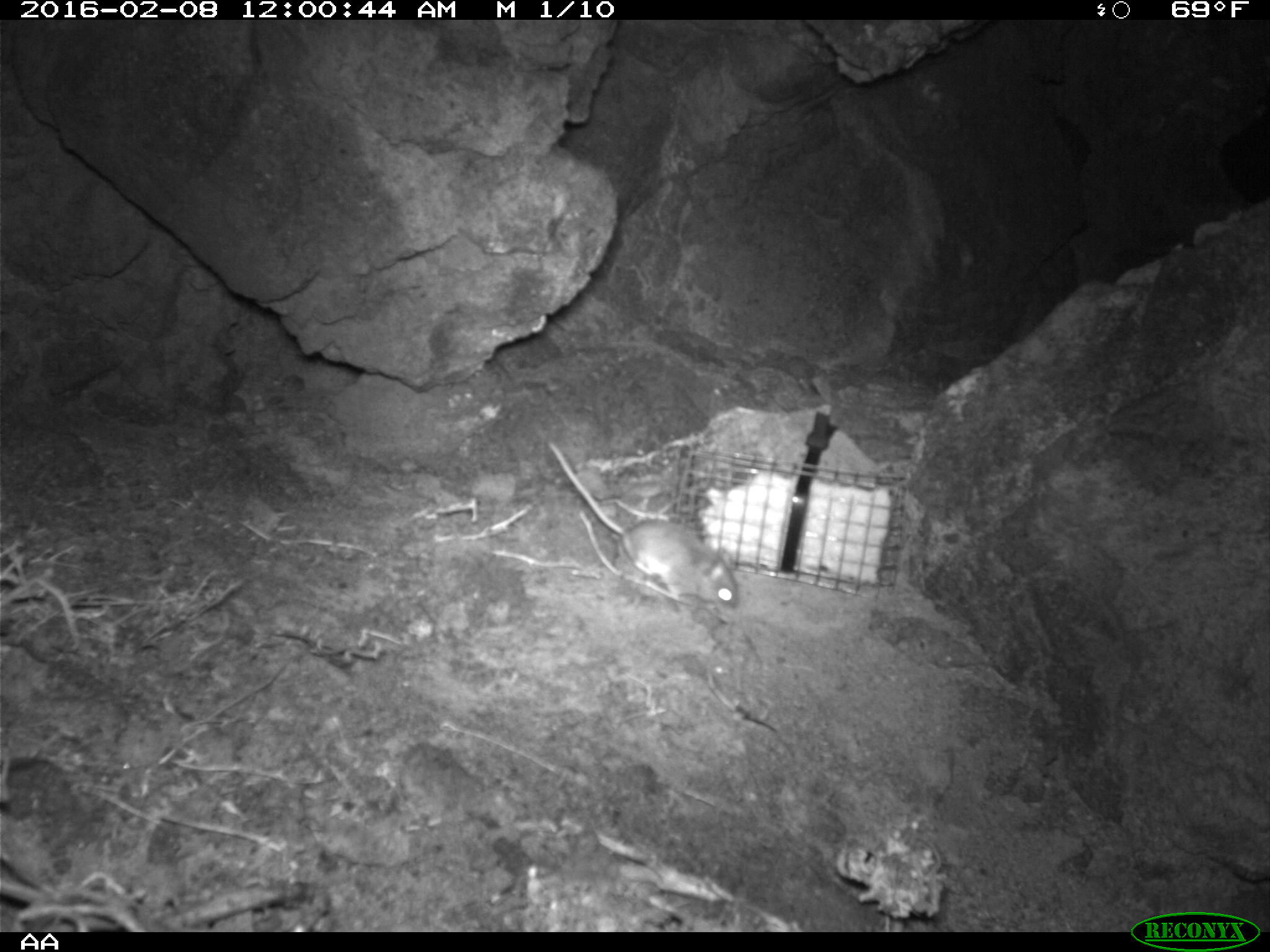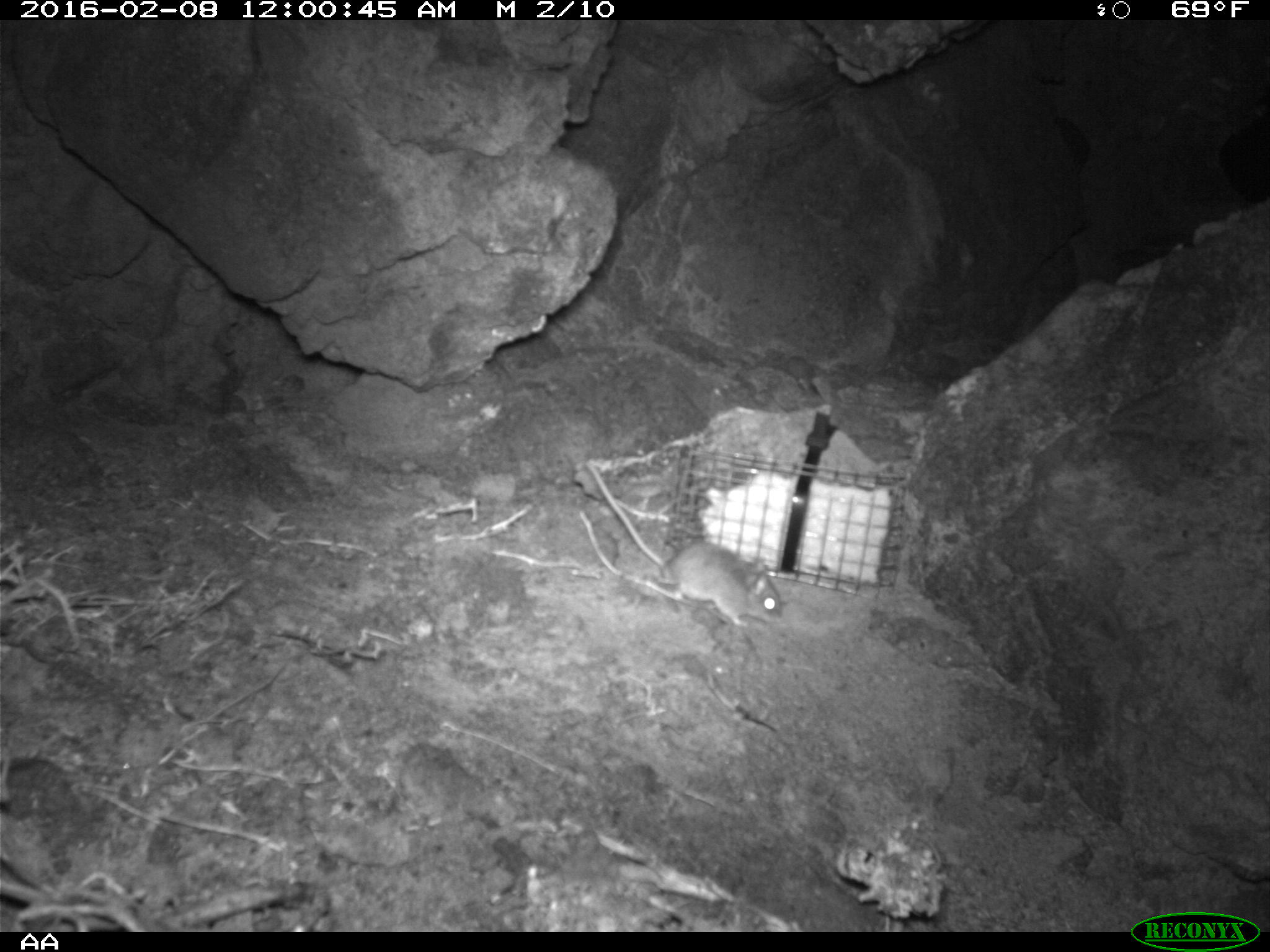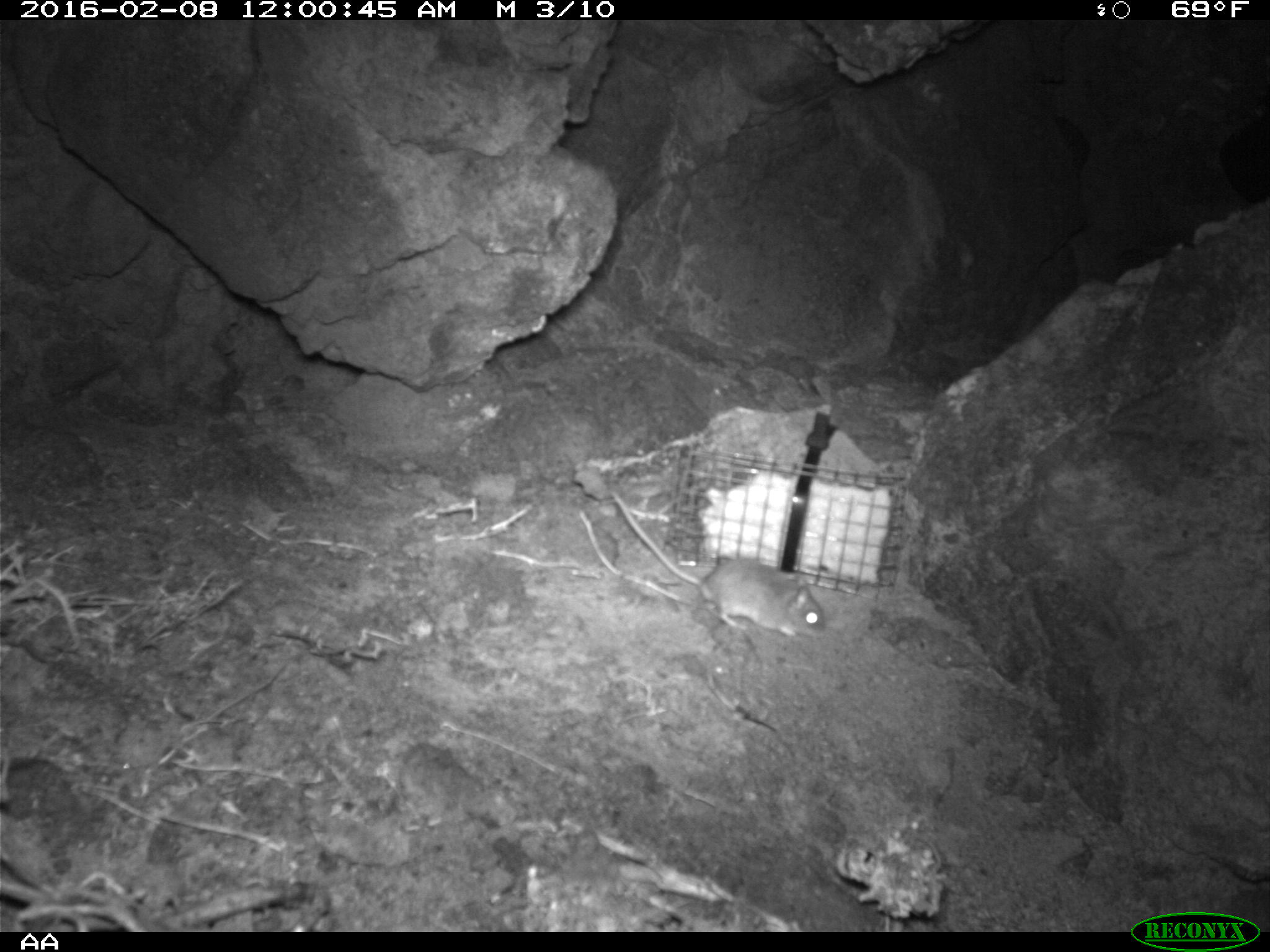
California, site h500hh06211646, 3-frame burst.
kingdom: Animalia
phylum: Chordata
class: Mammalia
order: Rodentia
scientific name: Rodentia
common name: rodent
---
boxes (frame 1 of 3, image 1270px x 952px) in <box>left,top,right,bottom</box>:
rodent: <box>545,439,739,610</box>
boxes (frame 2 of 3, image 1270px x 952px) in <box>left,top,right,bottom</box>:
rodent: <box>583,463,785,625</box>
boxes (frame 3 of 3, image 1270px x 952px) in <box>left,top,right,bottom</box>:
rodent: <box>607,488,828,640</box>